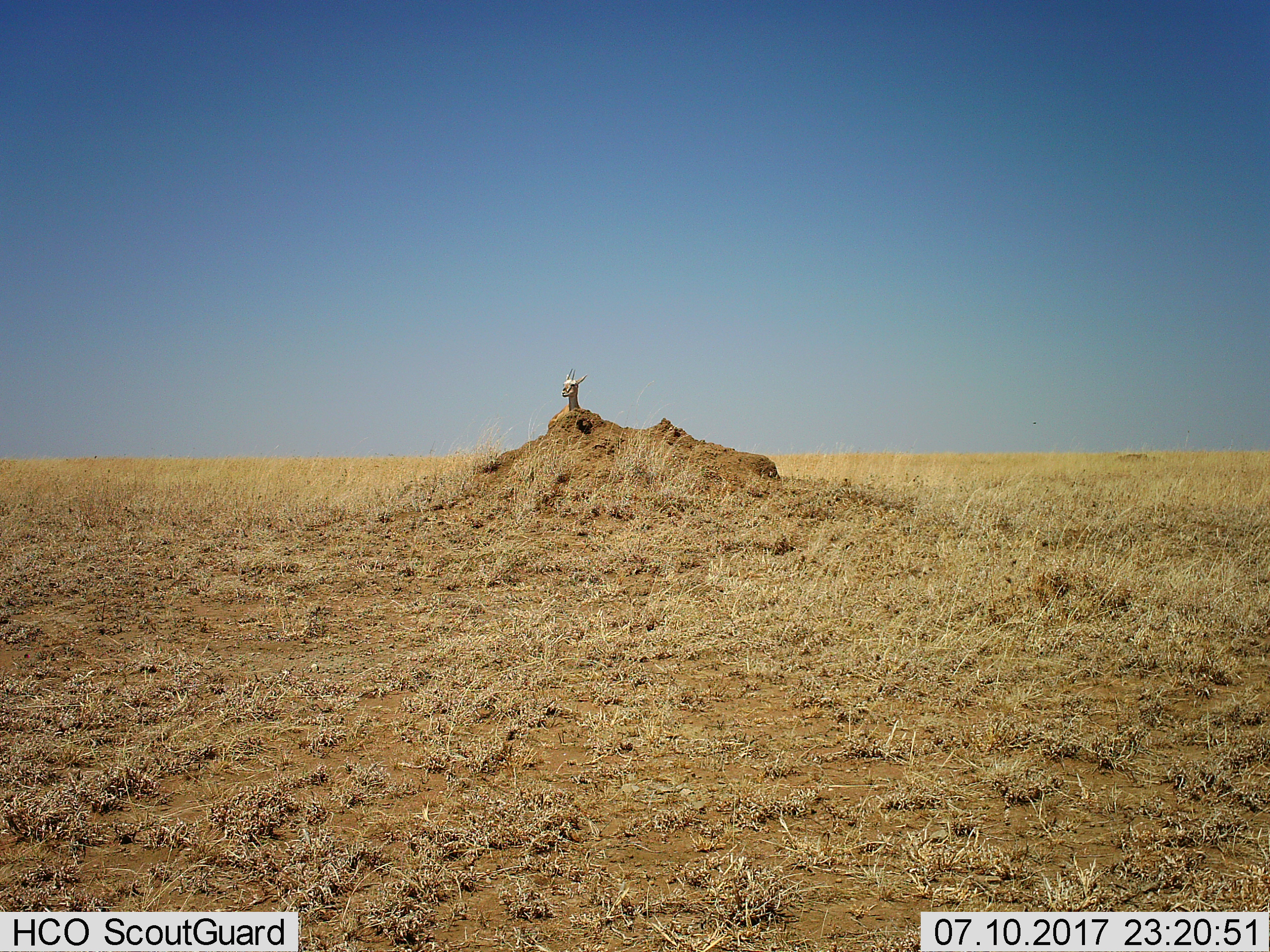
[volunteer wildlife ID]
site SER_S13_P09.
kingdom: Animalia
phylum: Chordata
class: Mammalia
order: Artiodactyla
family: Bovidae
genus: Eudorcas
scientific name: Eudorcas thomsonii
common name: thomson's gazelle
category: gazellethomsons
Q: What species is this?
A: Gazellethomsons (thomson's gazelle) (Eudorcas thomsonii).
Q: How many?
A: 1.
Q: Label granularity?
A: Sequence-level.